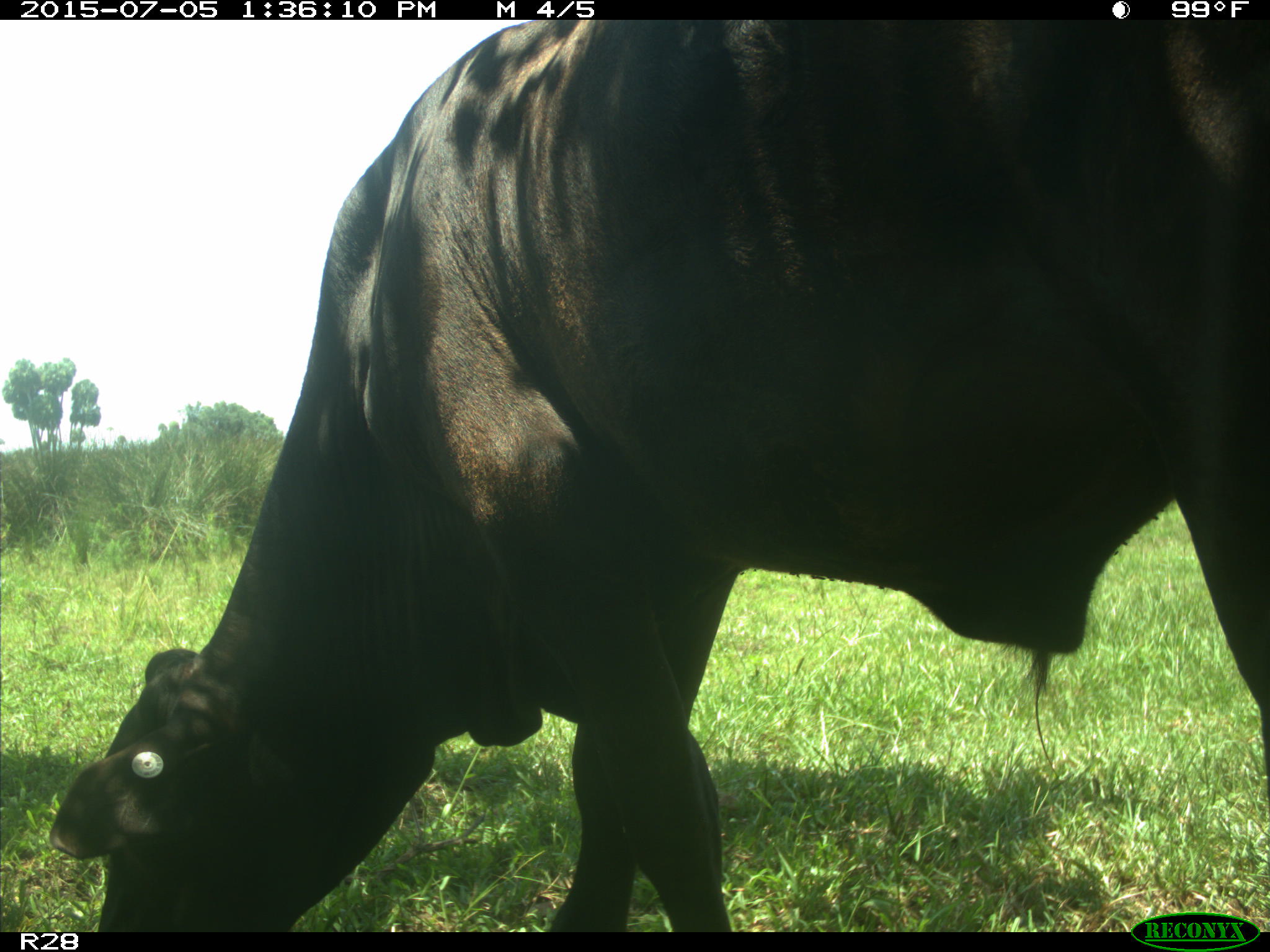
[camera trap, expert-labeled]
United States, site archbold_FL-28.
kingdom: Animalia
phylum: Chordata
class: Mammalia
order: Artiodactyla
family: Bovidae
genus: Bos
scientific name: Bos taurus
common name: domestic cow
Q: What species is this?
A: Bos taurus (domestic cow).